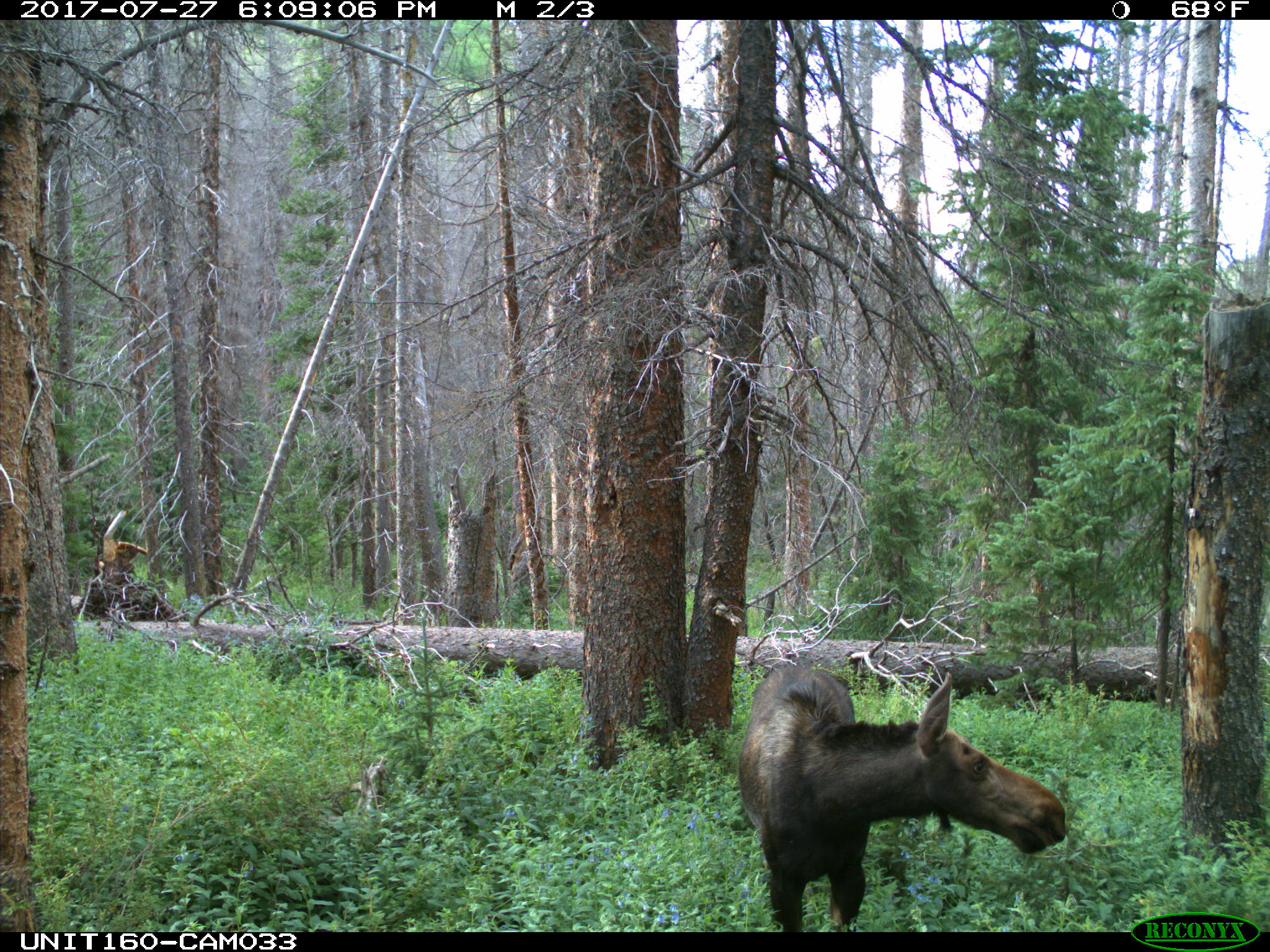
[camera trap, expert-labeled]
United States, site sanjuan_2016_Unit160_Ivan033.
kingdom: Animalia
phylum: Chordata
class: Mammalia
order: Artiodactyla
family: Cervidae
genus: Alces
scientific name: Alces alces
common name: moose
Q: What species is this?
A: Alces alces (moose).